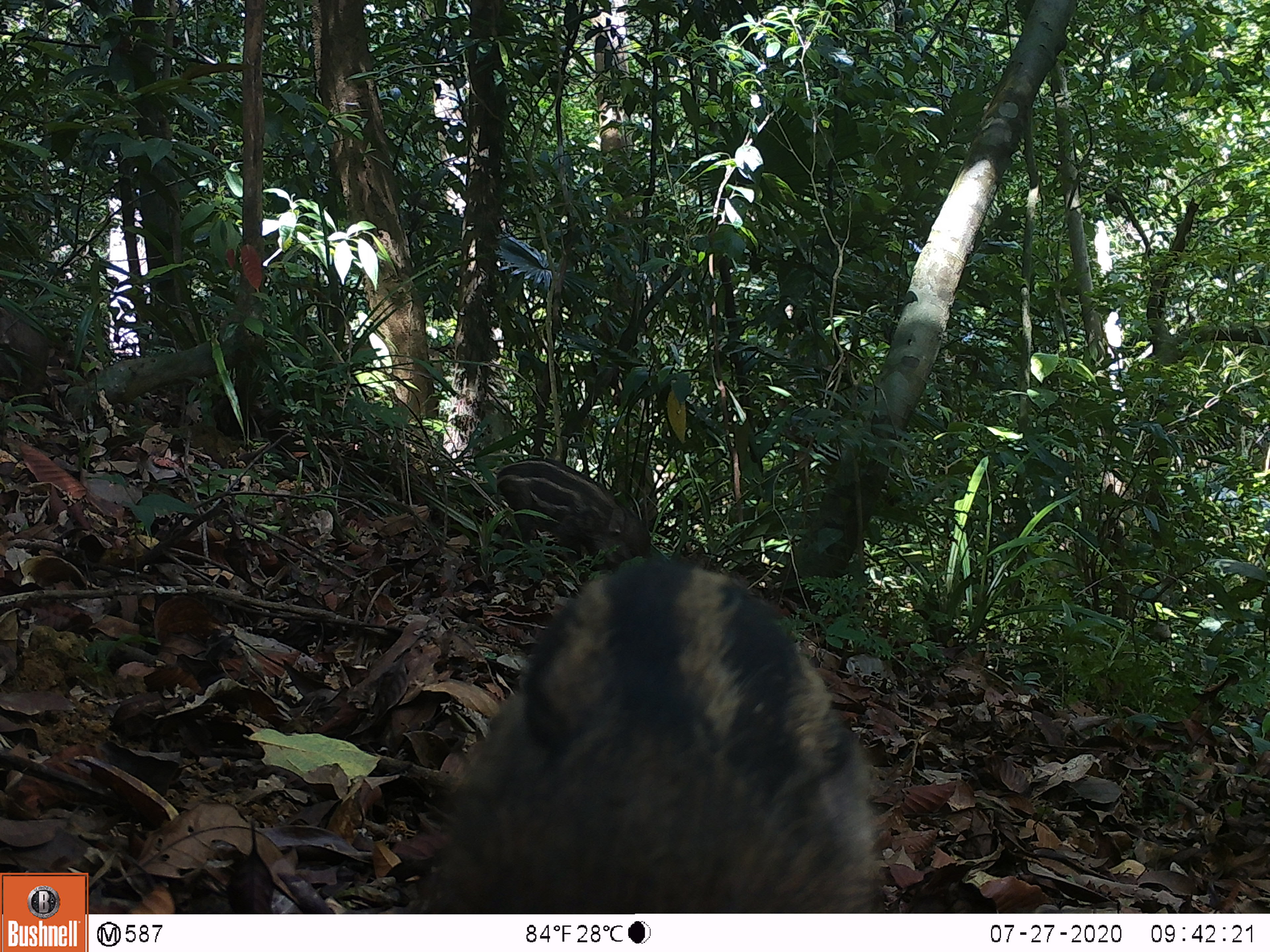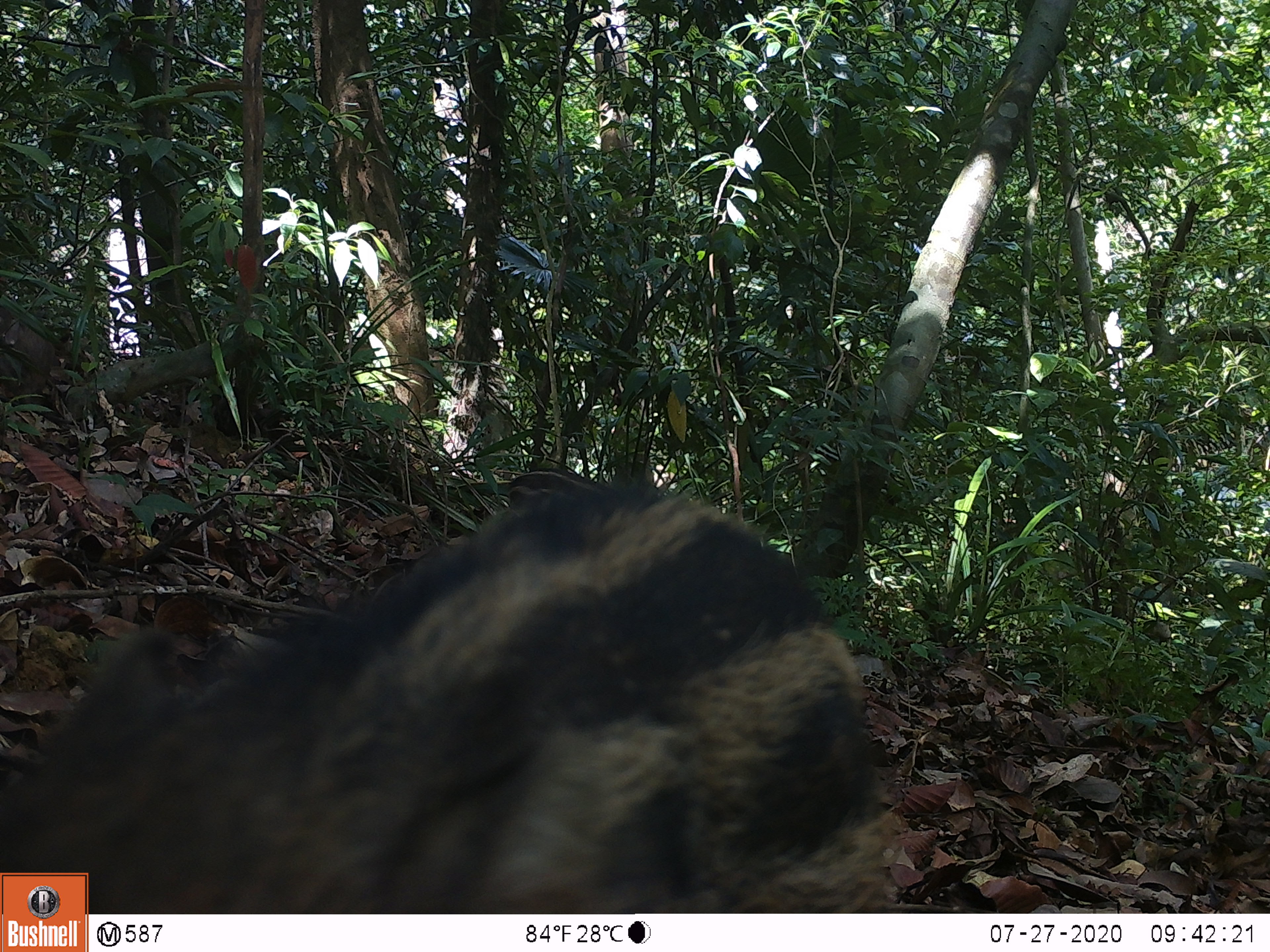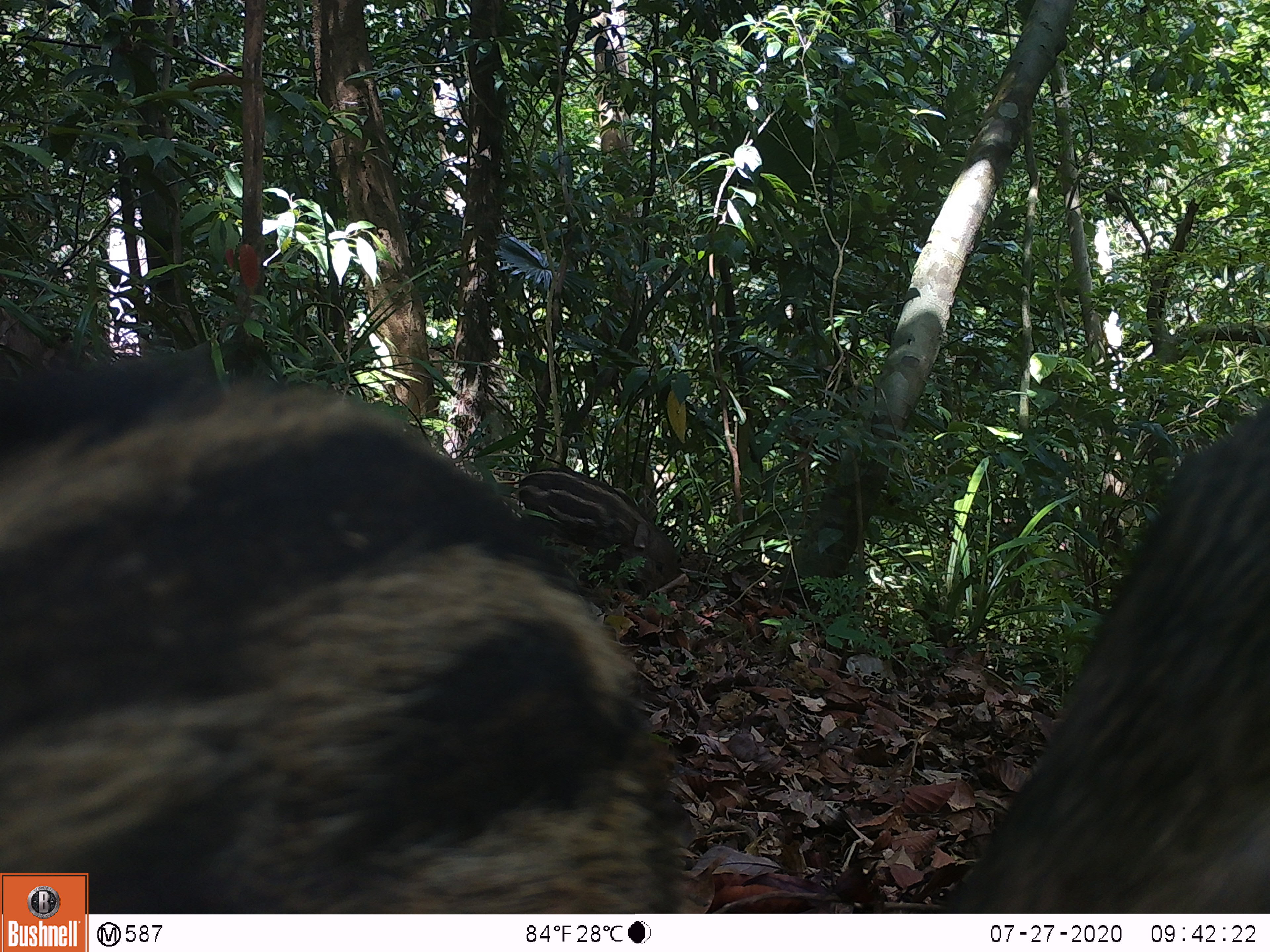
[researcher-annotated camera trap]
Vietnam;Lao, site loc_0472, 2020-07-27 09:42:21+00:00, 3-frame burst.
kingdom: Animalia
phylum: Chordata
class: Mammalia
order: Artiodactyla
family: Suidae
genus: Sus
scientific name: Sus scrofa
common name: eurasian wild pig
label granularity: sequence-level